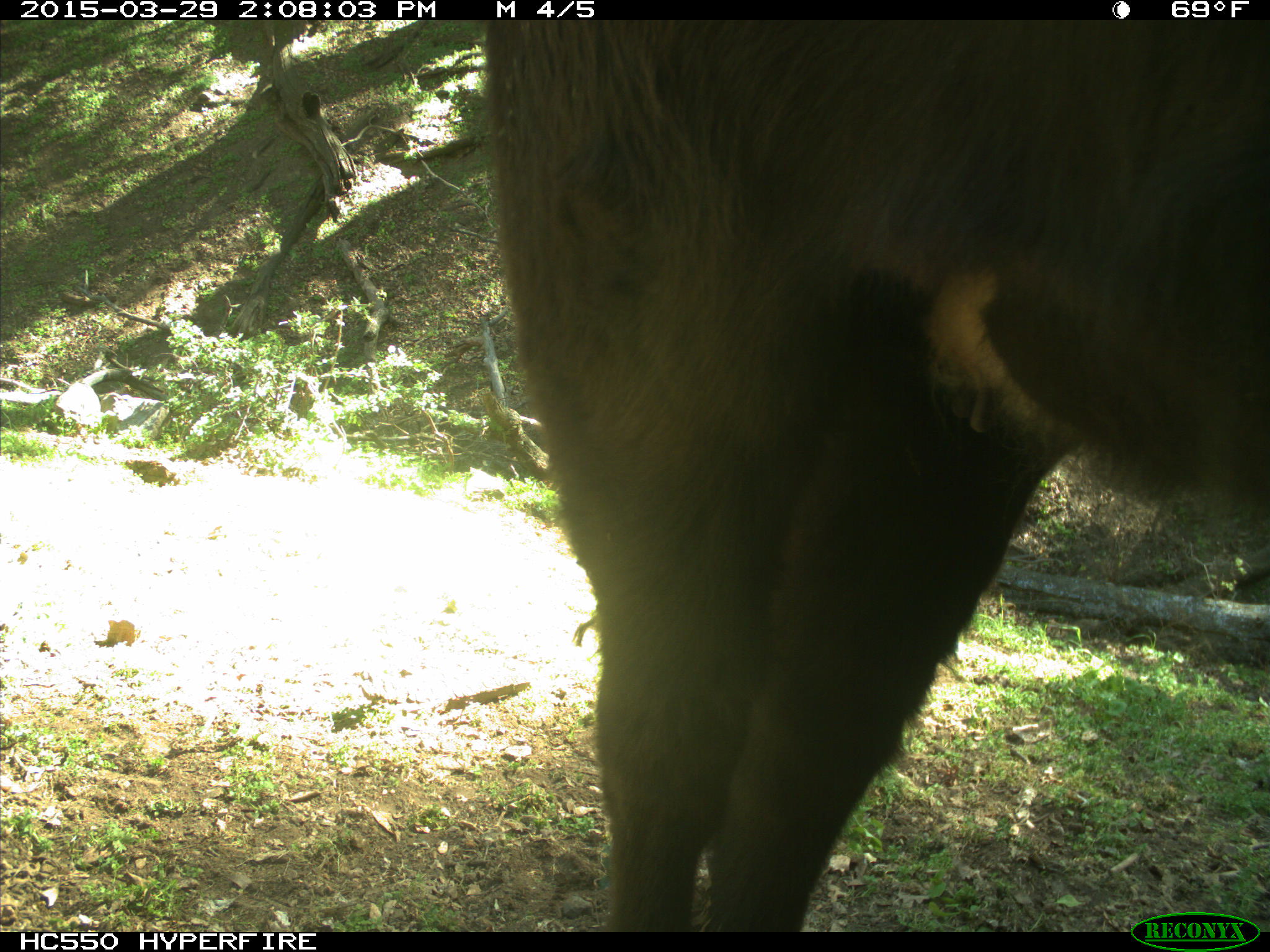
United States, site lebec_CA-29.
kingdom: Animalia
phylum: Chordata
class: Mammalia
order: Artiodactyla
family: Bovidae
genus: Bos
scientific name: Bos taurus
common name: domestic cow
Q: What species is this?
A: Bos taurus (domestic cow).